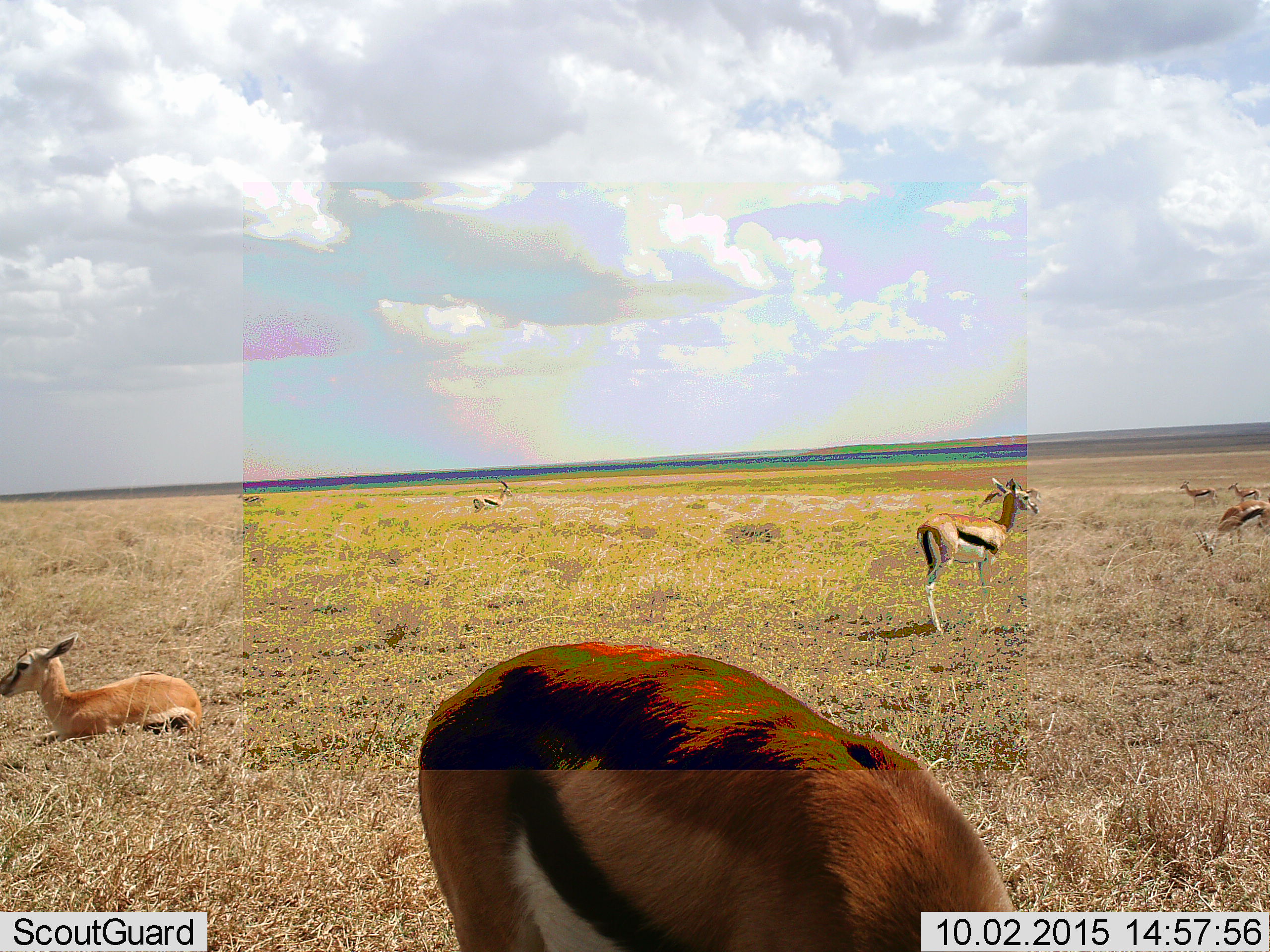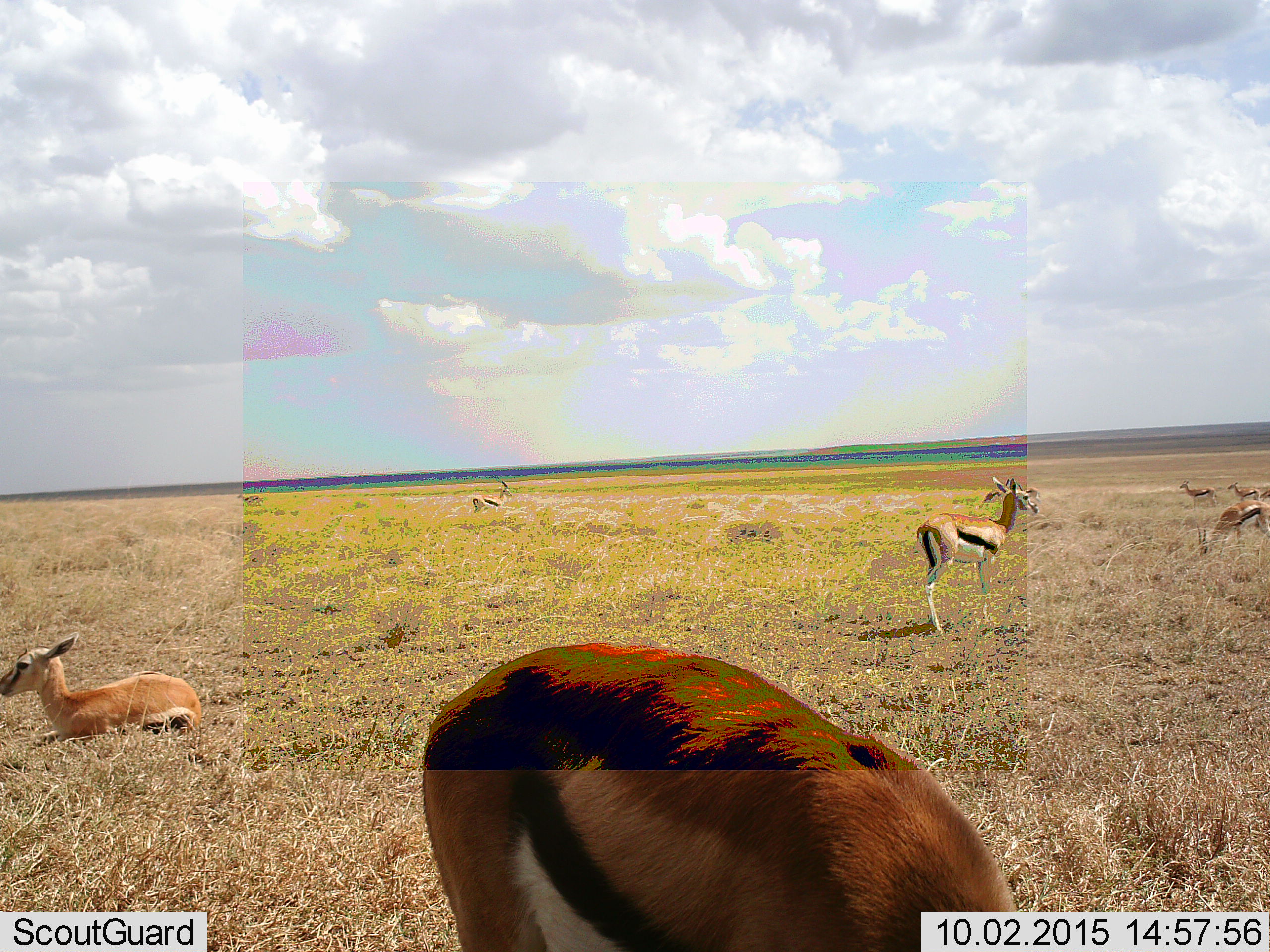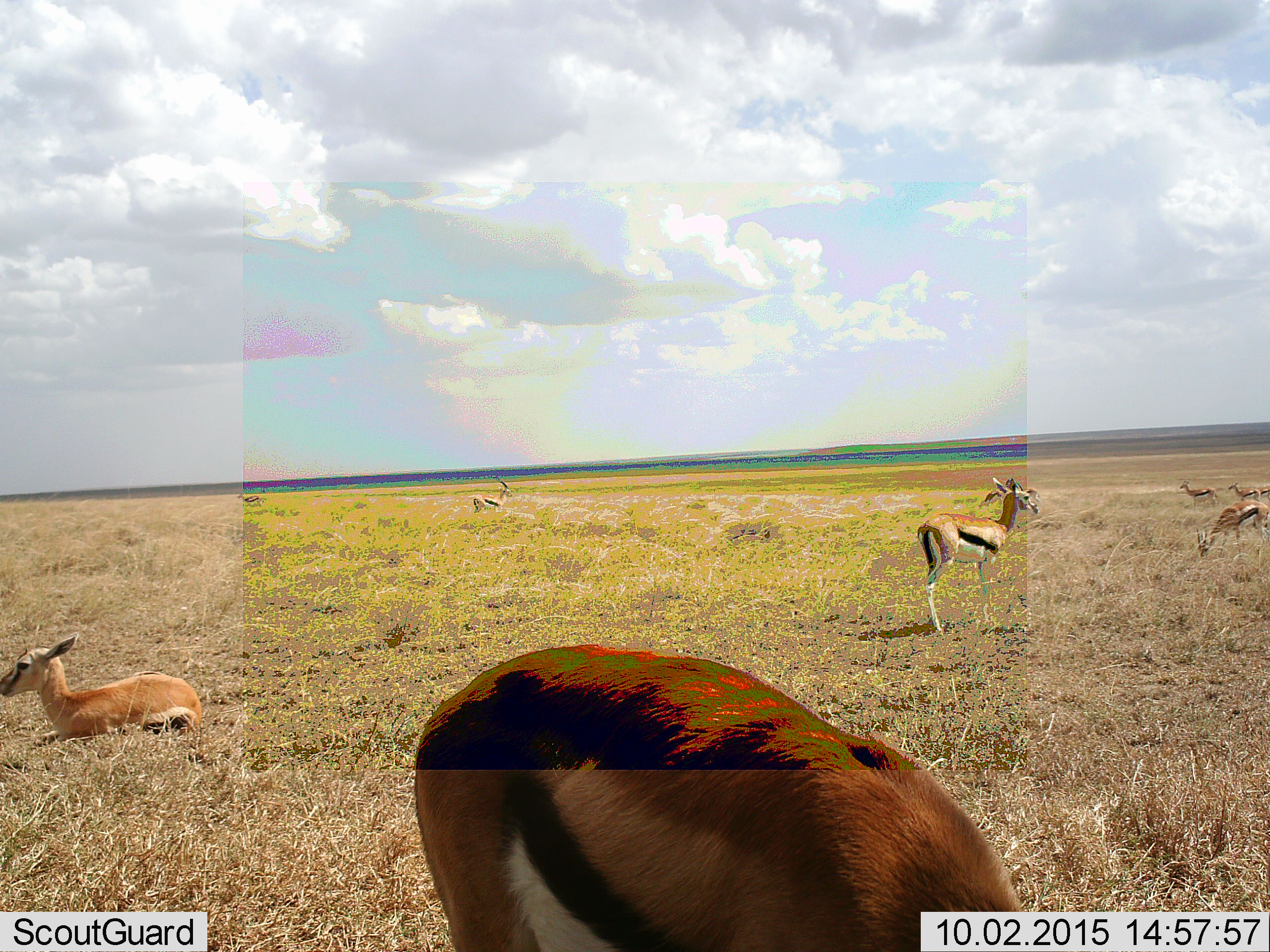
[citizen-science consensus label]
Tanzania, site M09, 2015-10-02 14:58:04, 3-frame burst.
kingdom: Animalia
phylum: Chordata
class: Mammalia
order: Artiodactyla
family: Bovidae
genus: Eudorcas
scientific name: Eudorcas thomsonii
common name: thomson's gazelle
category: gazellethomsons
Gazellethomsons (thomson's gazelle) (Eudorcas thomsonii), count 9. Behavior (volunteer vote fractions): standing 100%, resting 100%, moving 44%, interacting 0%. Young present (vote fraction): 56%. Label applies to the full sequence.